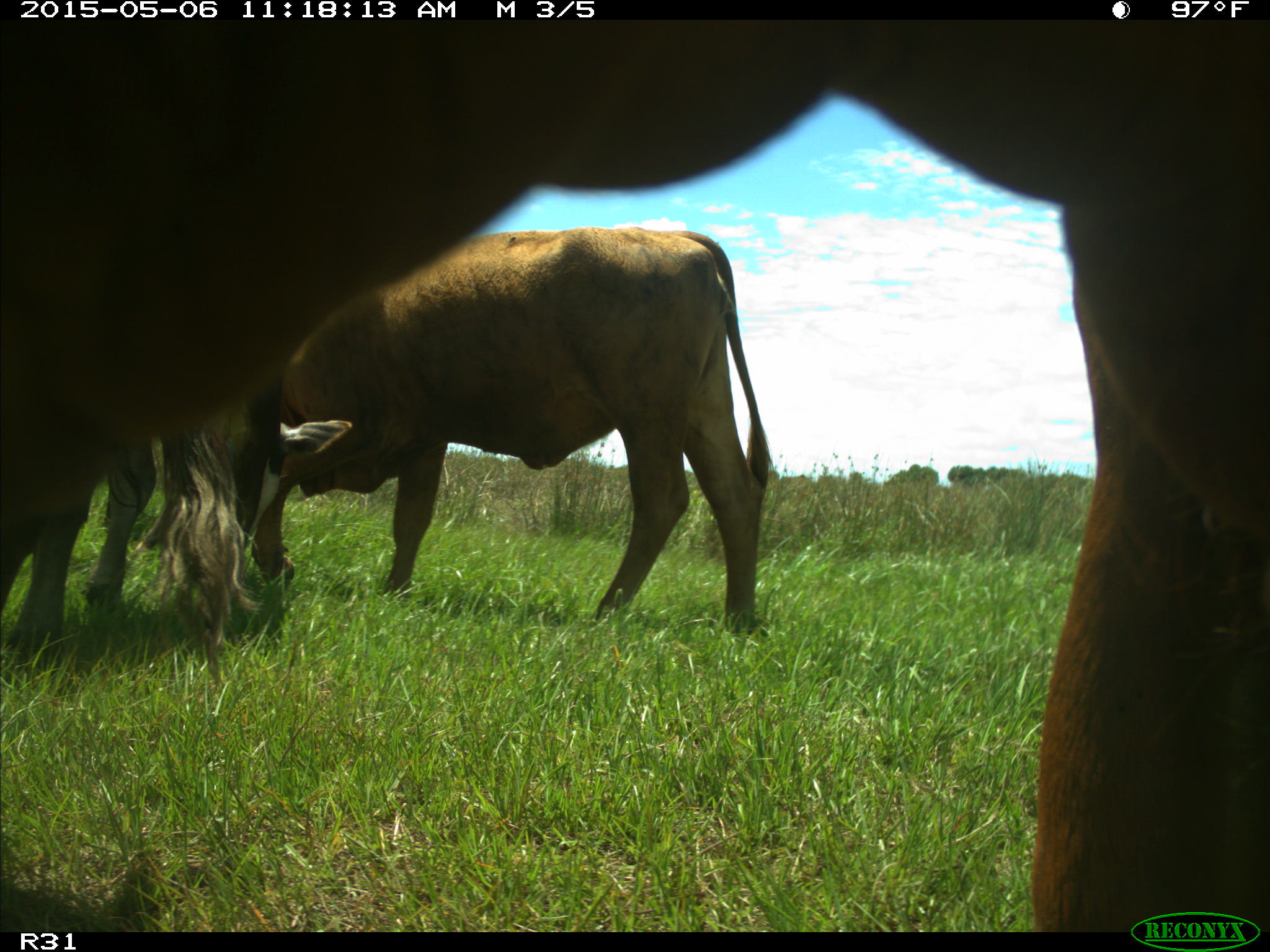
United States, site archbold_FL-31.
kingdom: Animalia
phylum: Chordata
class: Mammalia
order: Artiodactyla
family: Bovidae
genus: Bos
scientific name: Bos taurus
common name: domestic cow